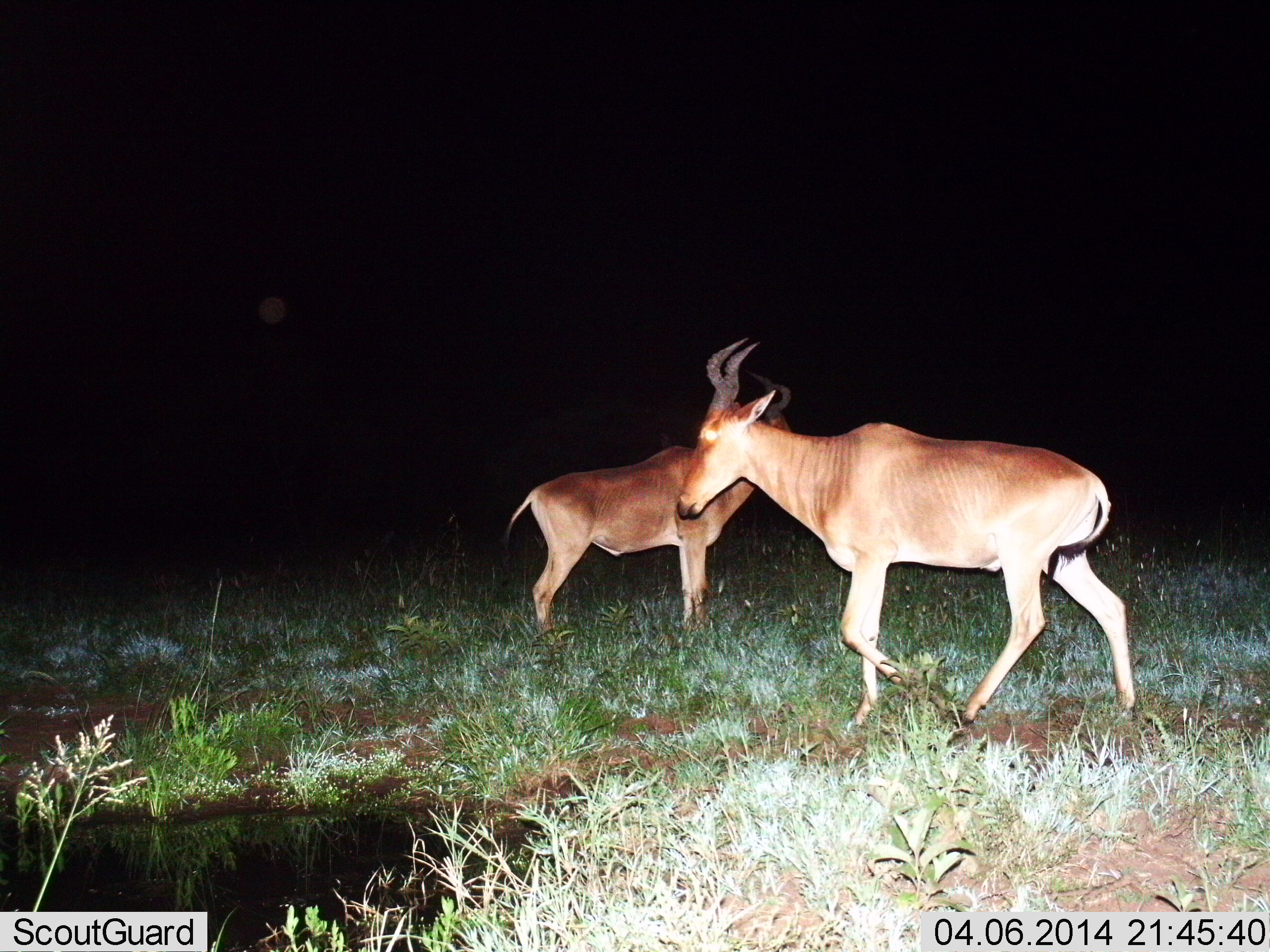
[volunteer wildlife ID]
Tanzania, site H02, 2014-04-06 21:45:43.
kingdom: Animalia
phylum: Chordata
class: Mammalia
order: Artiodactyla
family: Bovidae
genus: Alcelaphus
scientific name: Alcelaphus buselaphus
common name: hartebeest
Hartebeest (Alcelaphus buselaphus), count 2. Behavior (volunteer vote fractions): standing 100%, resting 0%, moving 40%, interacting 0%. Young present (vote fraction): 0%. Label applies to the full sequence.